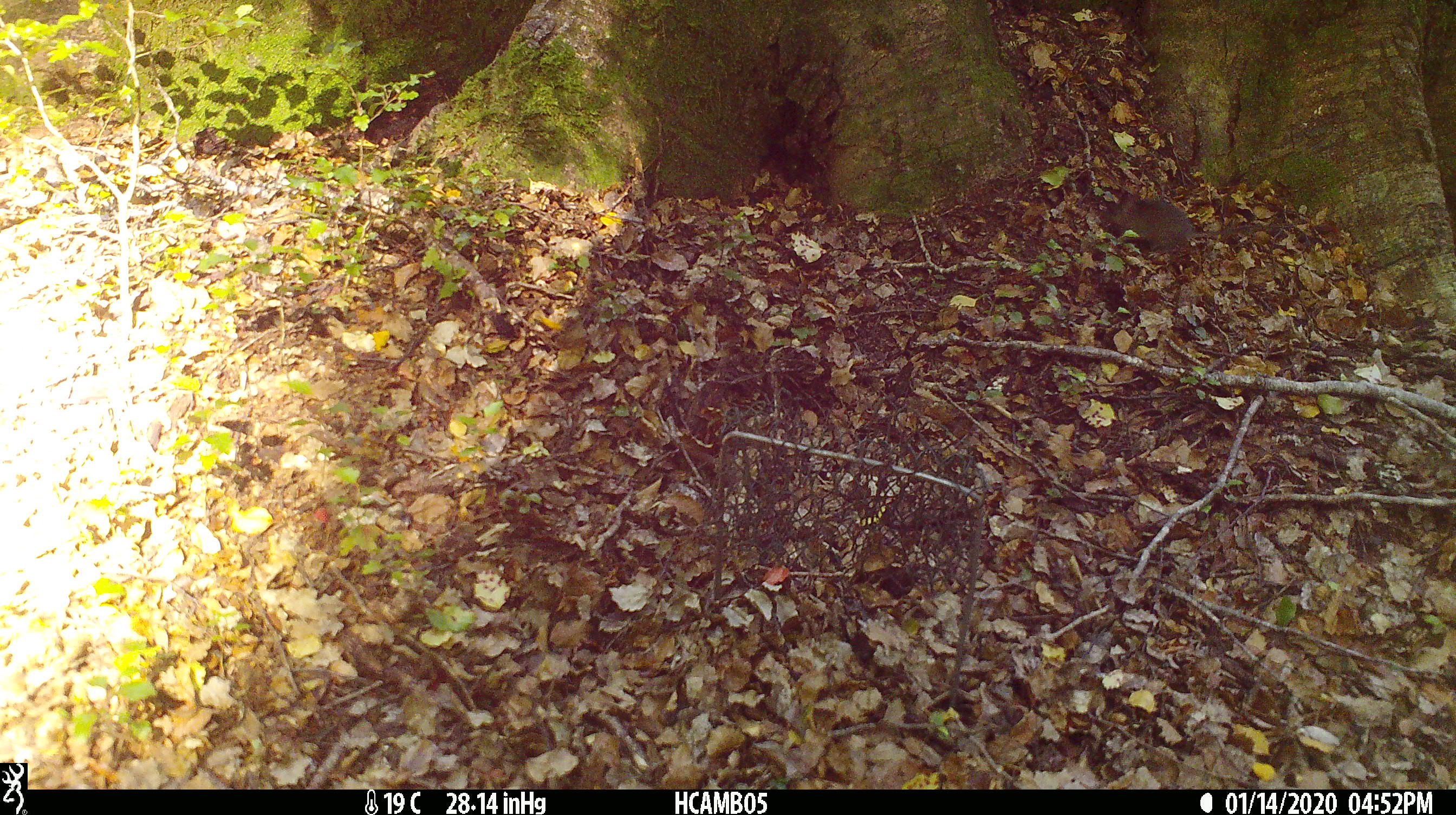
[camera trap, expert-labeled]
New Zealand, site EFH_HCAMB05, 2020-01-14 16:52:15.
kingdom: Animalia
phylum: Chordata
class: Mammalia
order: Rodentia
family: Muridae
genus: Mus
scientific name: Mus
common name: mouse